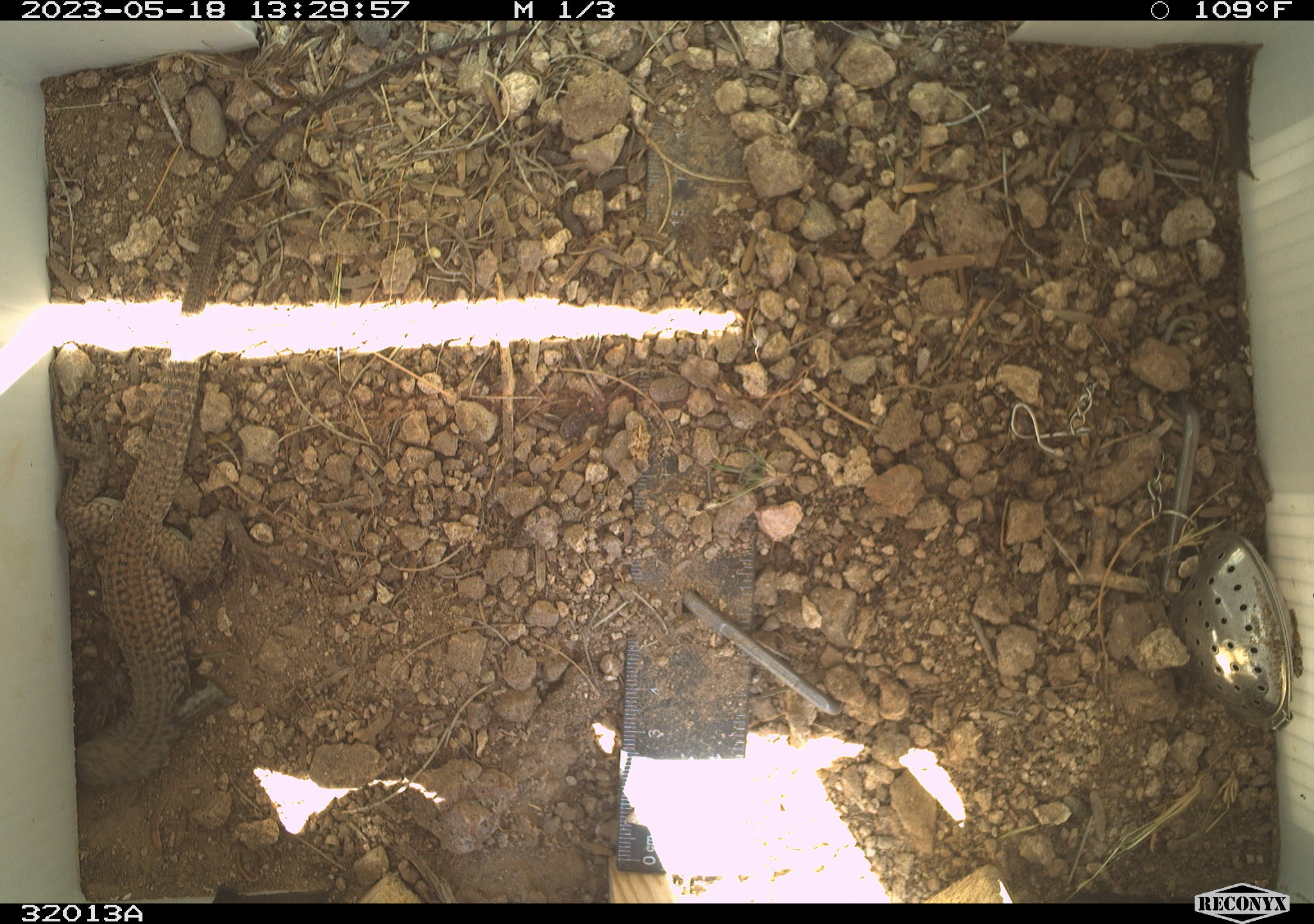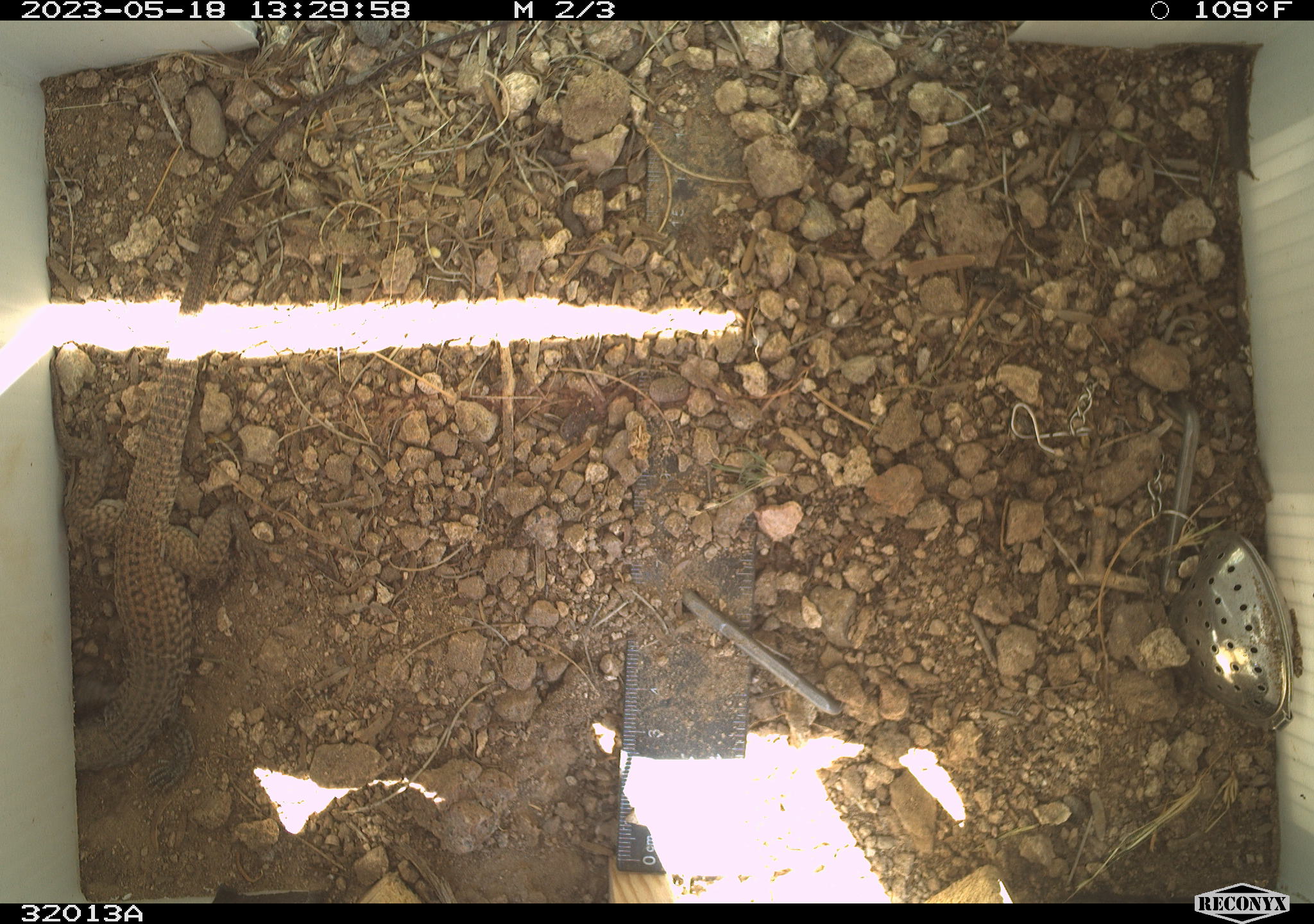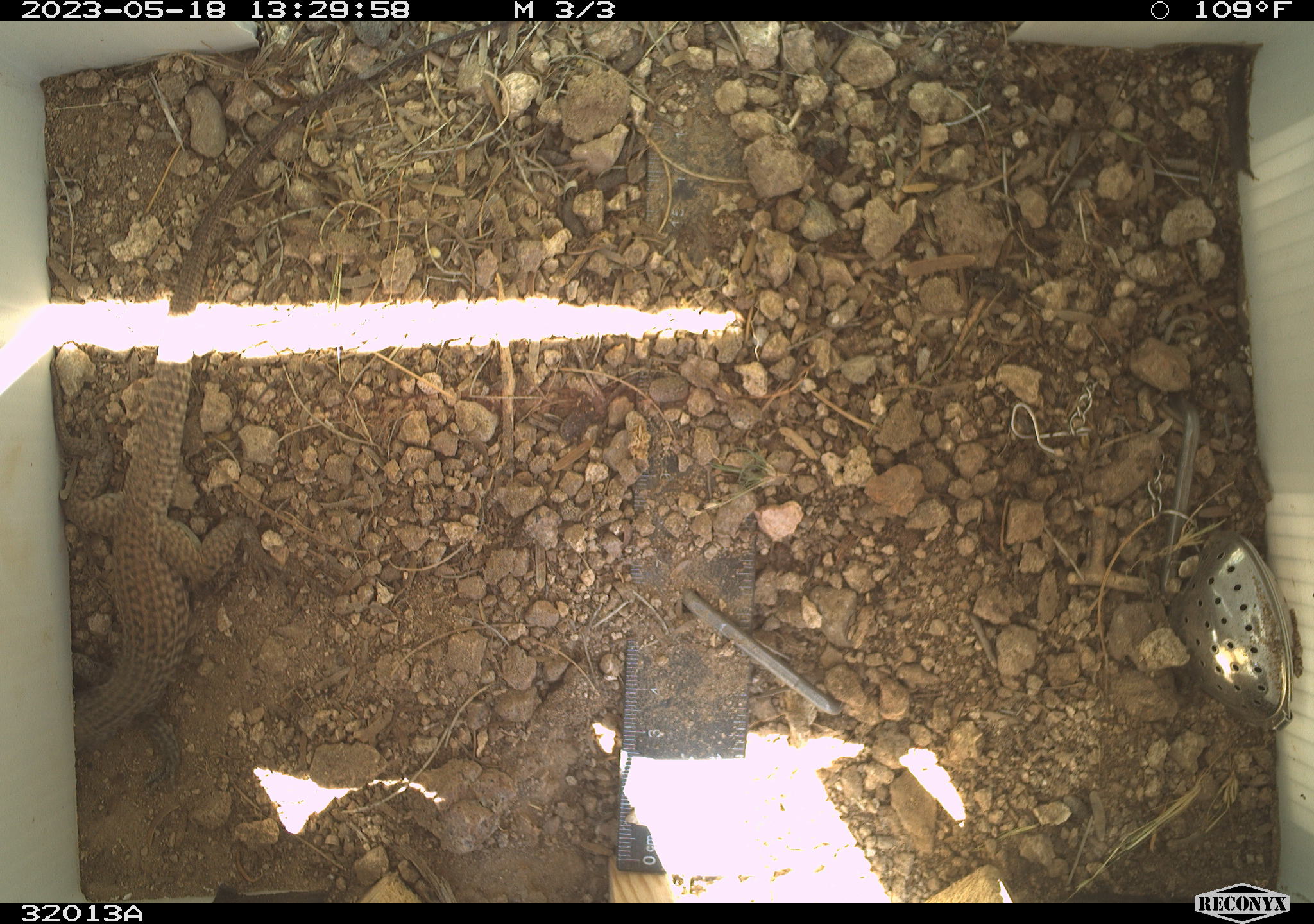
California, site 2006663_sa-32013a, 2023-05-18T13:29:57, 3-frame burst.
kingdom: Animalia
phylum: Chordata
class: Reptilia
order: Squamata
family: Teiidae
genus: Aspidoscelis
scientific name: Aspidoscelis tigris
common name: western whiptail